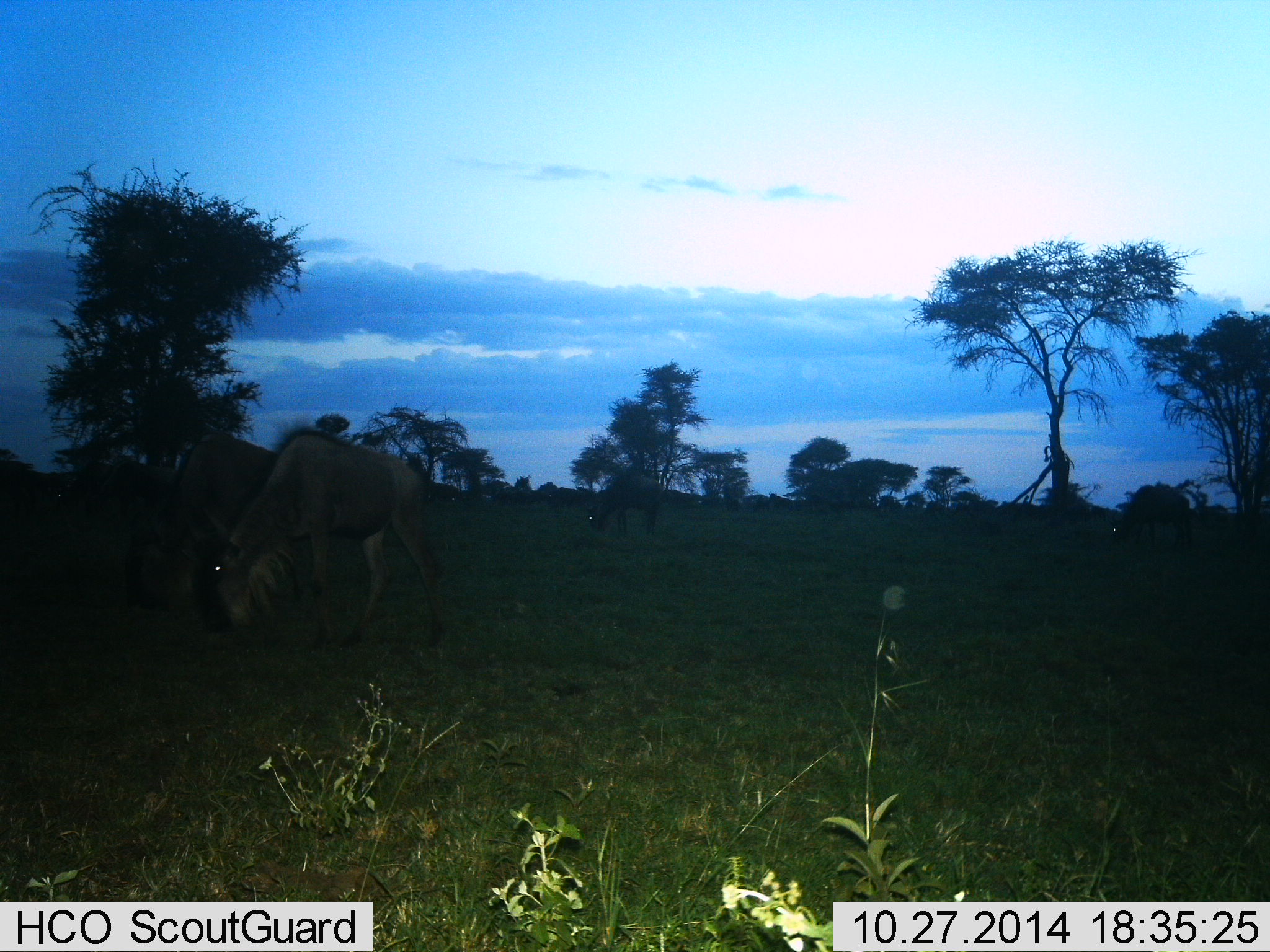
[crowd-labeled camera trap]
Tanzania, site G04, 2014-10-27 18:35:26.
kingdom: Animalia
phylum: Chordata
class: Mammalia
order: Artiodactyla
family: Bovidae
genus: Connochaetes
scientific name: Connochaetes taurinus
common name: blue wildebeest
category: wildebeest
Wildebeest (blue wildebeest) (Connochaetes taurinus), count 3. Behavior (volunteer vote fractions): standing 20%, resting 0%, moving 10%, interacting 0%. Young present (vote fraction): 0%. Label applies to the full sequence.